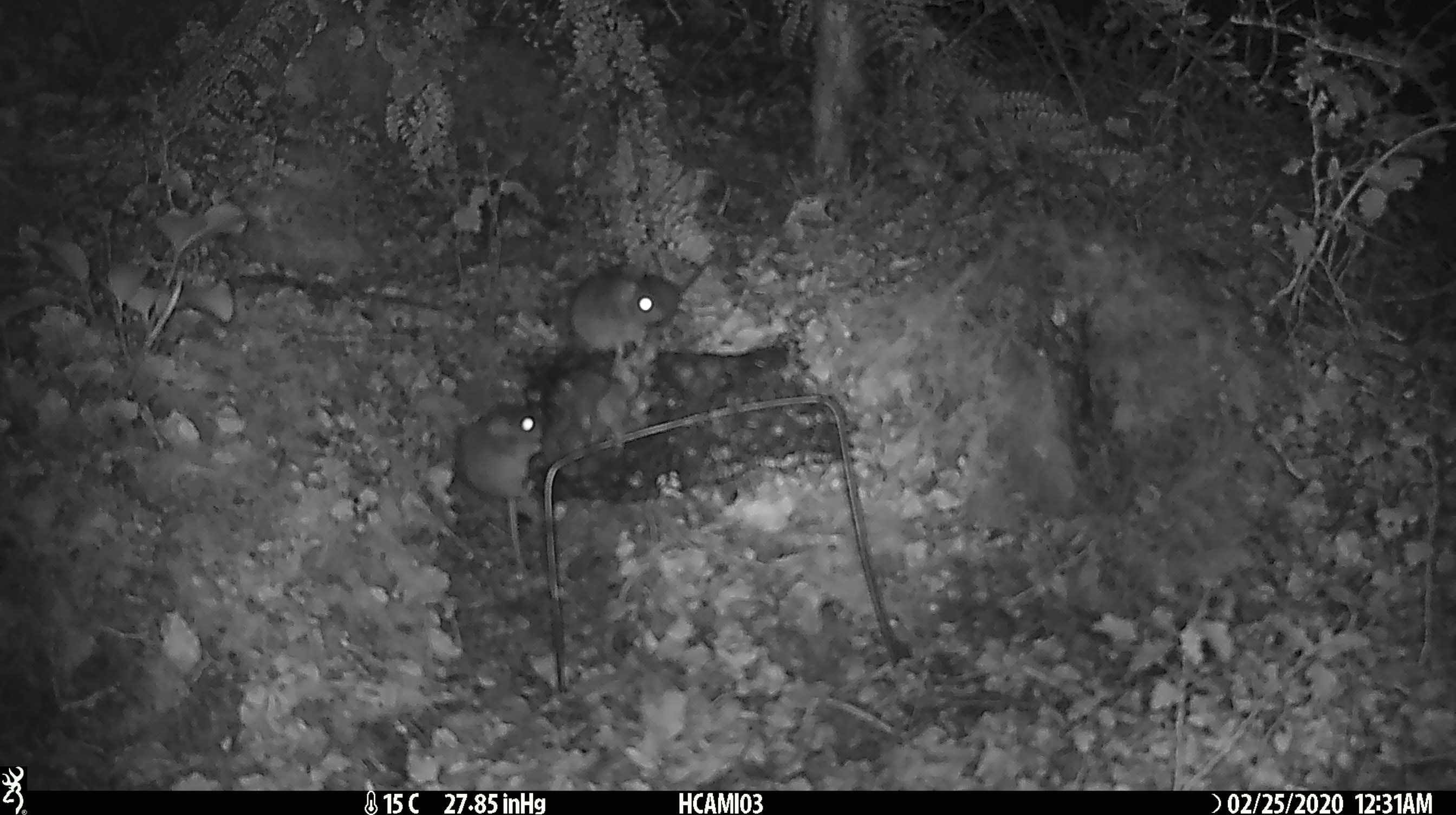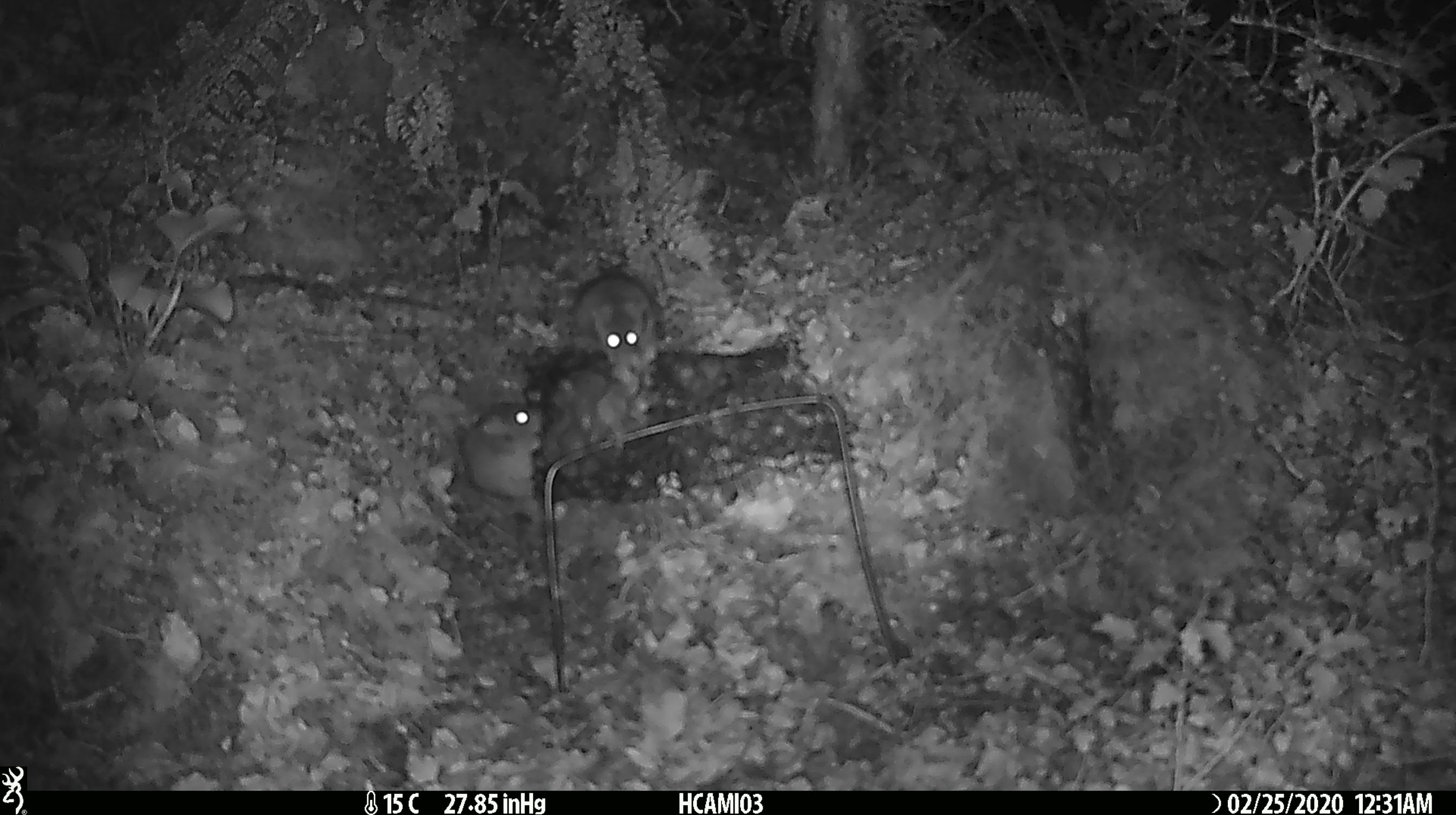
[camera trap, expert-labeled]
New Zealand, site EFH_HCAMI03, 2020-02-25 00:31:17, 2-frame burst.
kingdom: Animalia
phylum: Chordata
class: Mammalia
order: Rodentia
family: Muridae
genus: Mus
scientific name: Mus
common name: mouse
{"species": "mouse (Mus)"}